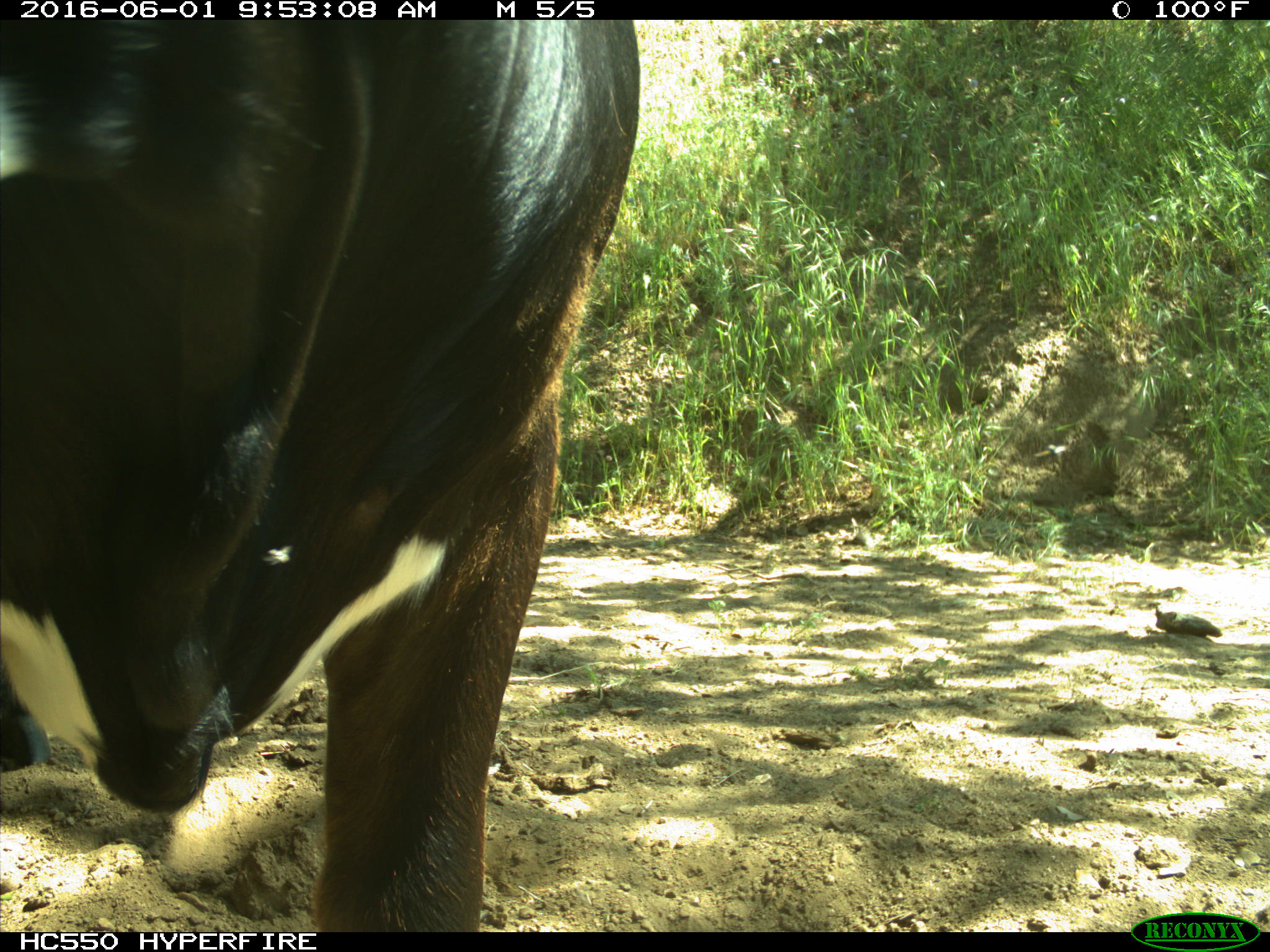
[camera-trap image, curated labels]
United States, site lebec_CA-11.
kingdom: Animalia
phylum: Chordata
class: Mammalia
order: Artiodactyla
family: Bovidae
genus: Bos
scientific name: Bos taurus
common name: domestic cow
Bos taurus (domestic cow).